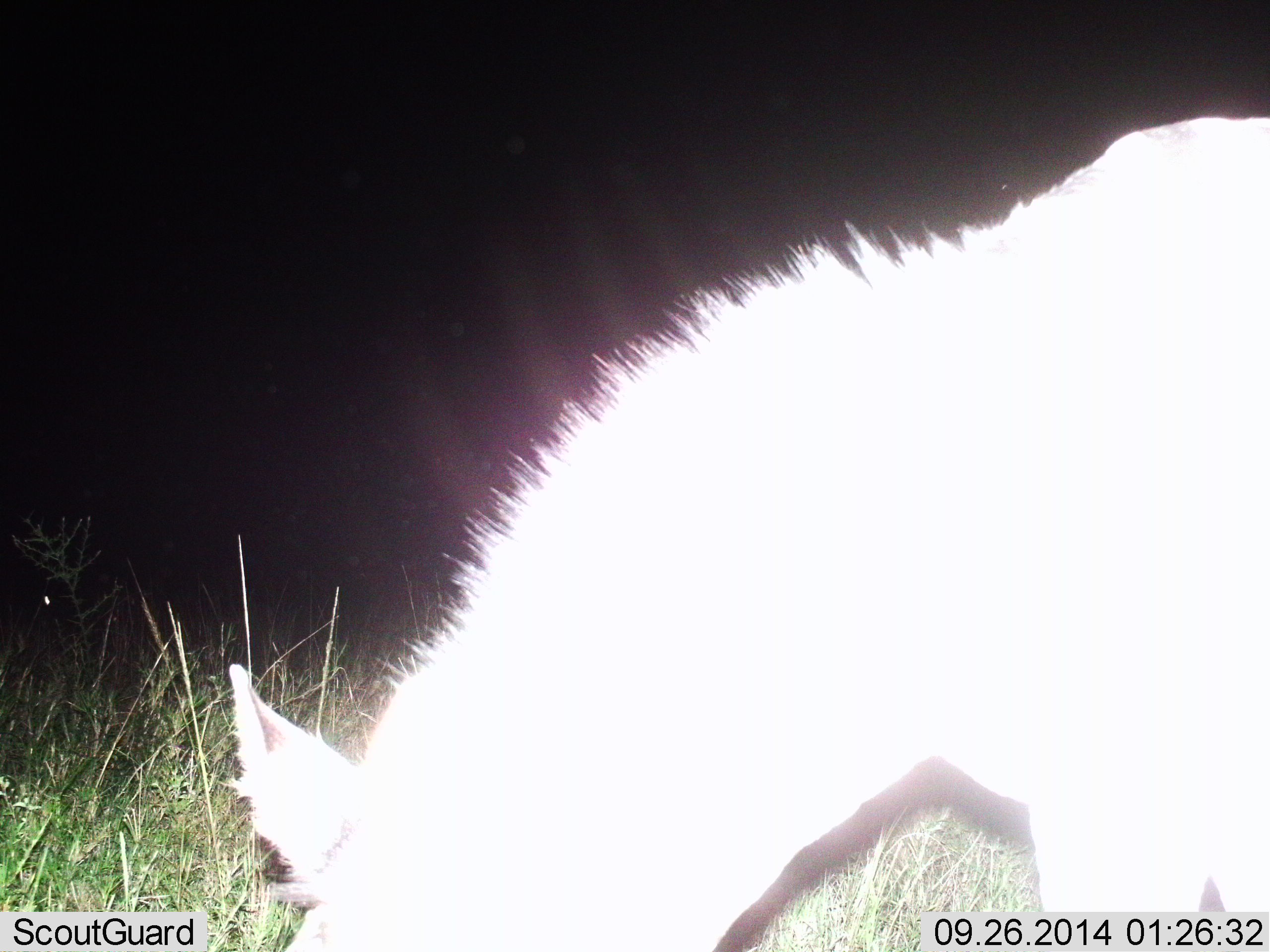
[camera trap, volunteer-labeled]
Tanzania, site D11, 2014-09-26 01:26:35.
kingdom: Animalia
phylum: Chordata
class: Mammalia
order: Perissodactyla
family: Equidae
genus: Equus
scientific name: Equus quagga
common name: plains zebra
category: zebra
Zebra (plains zebra) (Equus quagga), count 1. Behavior (volunteer vote fractions): standing 14%, resting 0%, moving 0%, interacting 0%. Young present (vote fraction): 14%. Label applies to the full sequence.